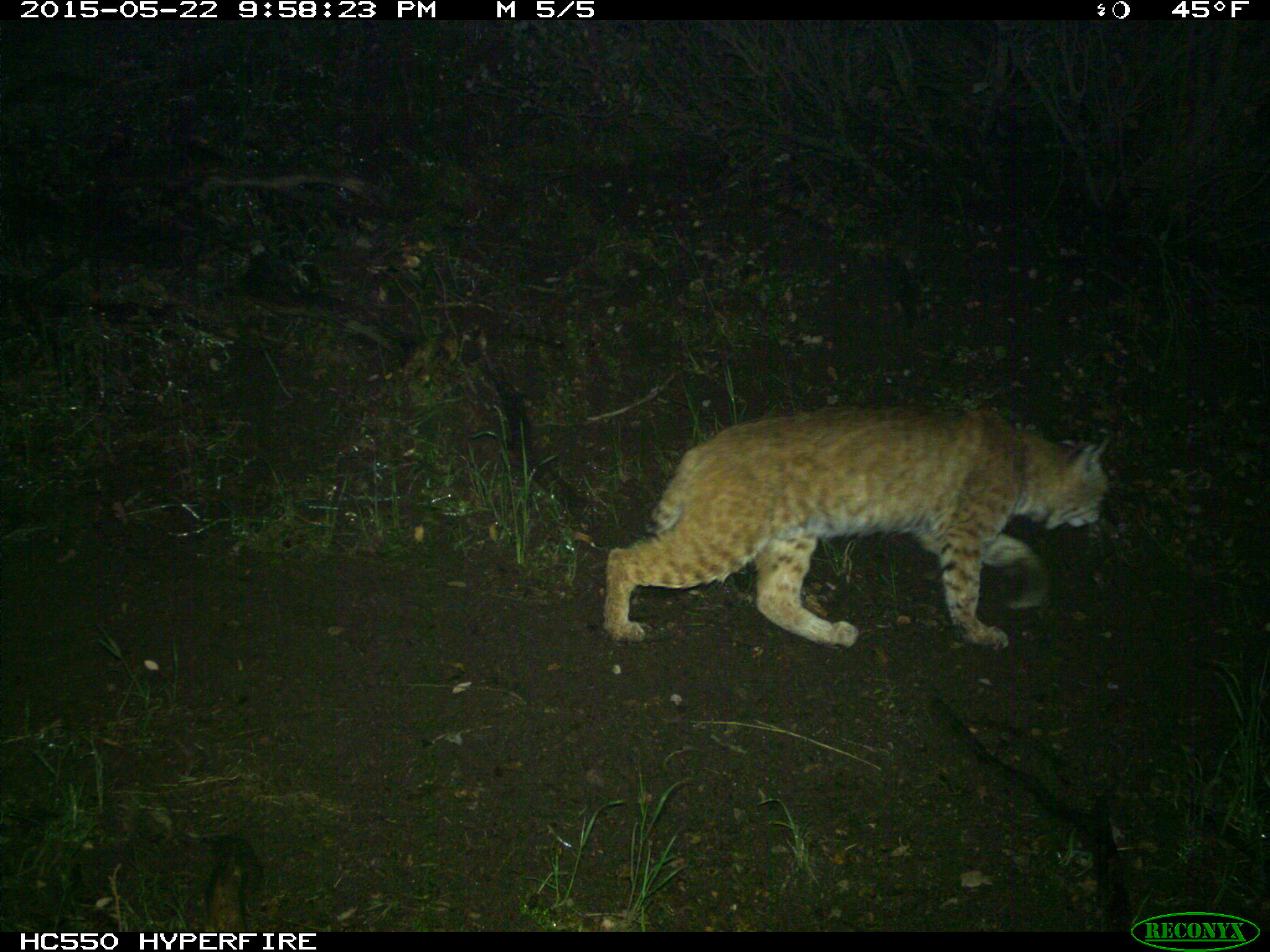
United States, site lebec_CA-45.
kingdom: Animalia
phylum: Chordata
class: Mammalia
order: Carnivora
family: Felidae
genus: Lynx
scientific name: Lynx rufus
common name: bobcat